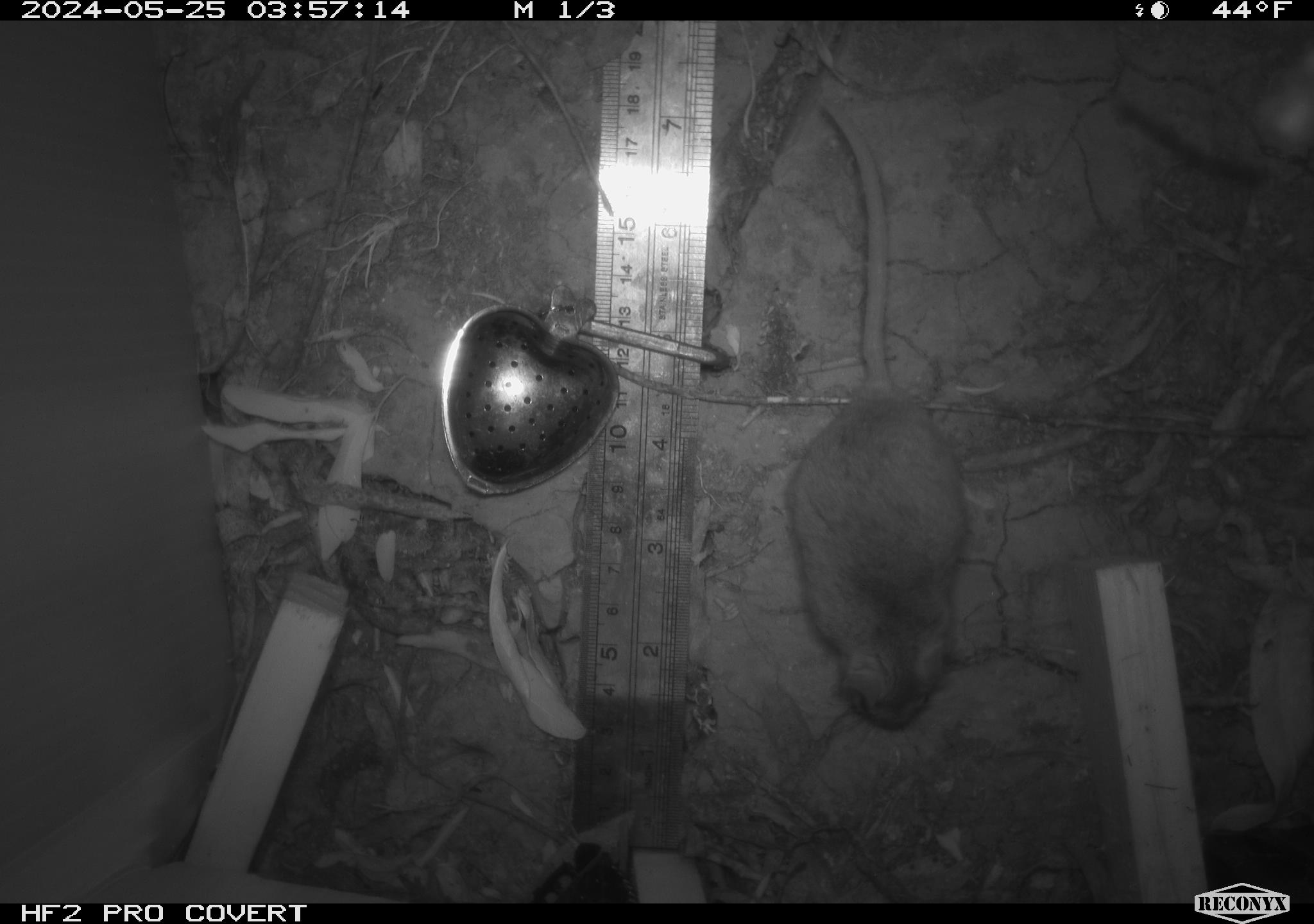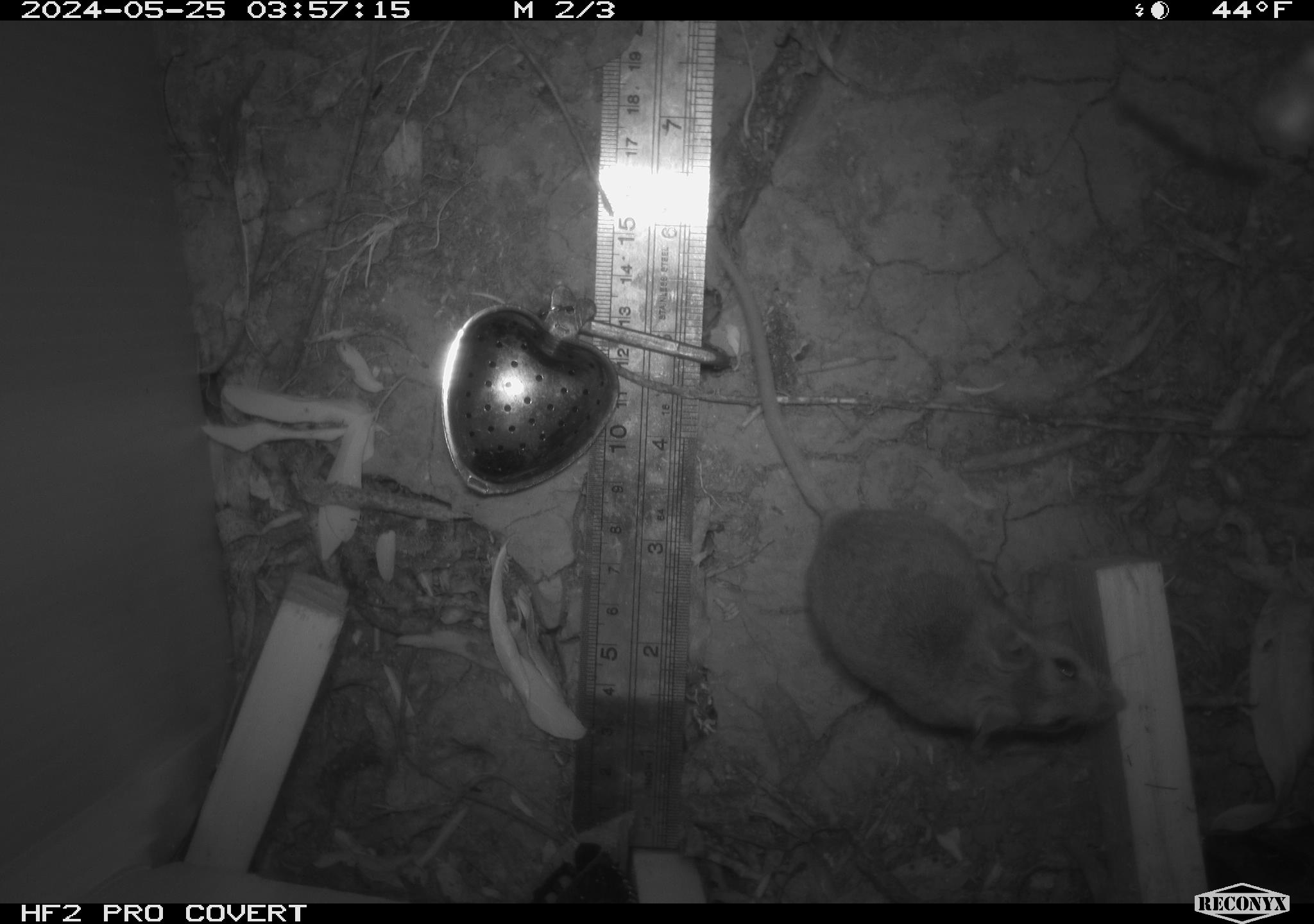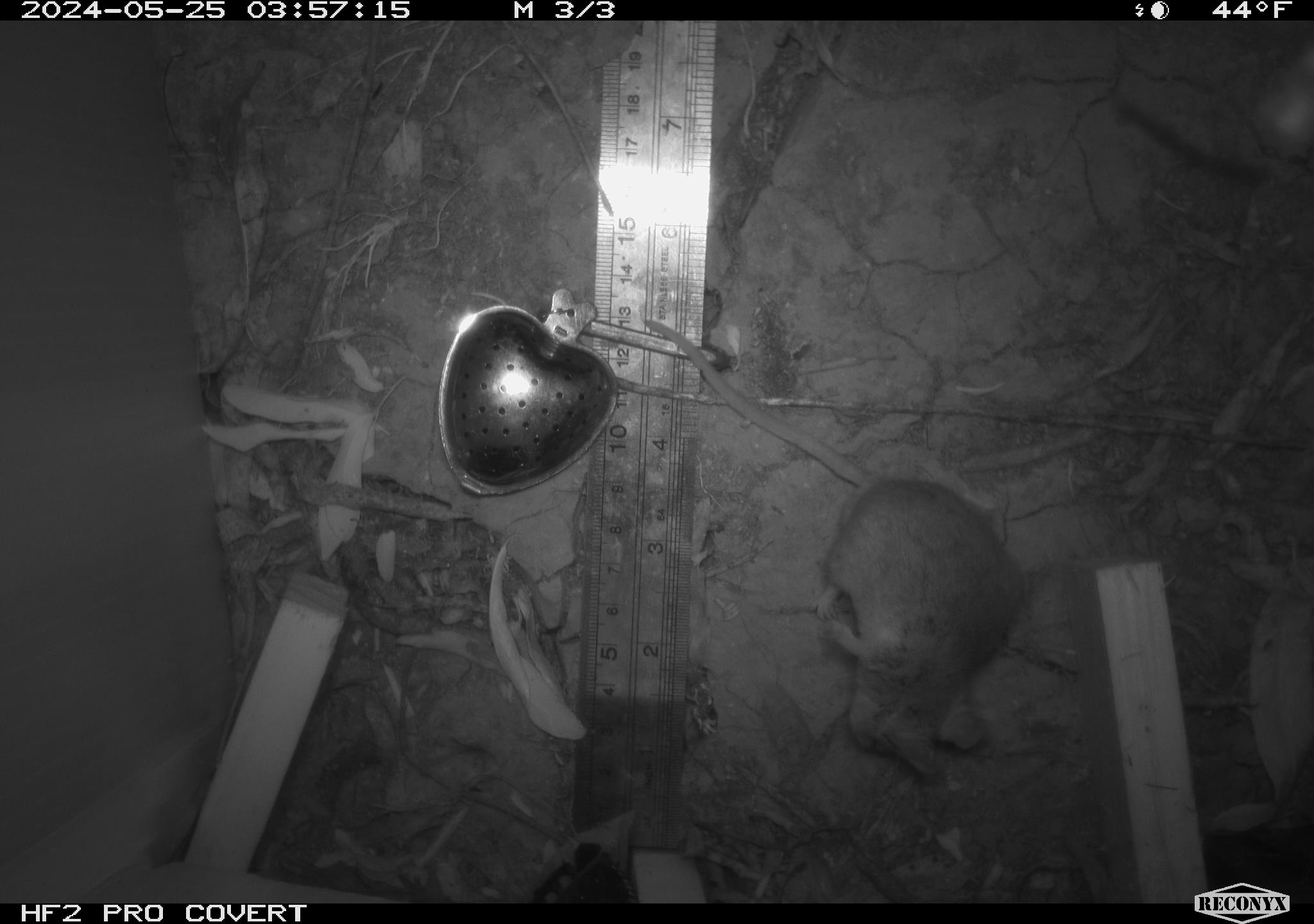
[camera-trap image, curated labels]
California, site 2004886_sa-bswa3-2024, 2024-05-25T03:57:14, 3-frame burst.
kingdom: Animalia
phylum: Chordata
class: Mammalia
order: Rodentia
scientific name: Rodentia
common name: mouse species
Mouse species (Rodentia).